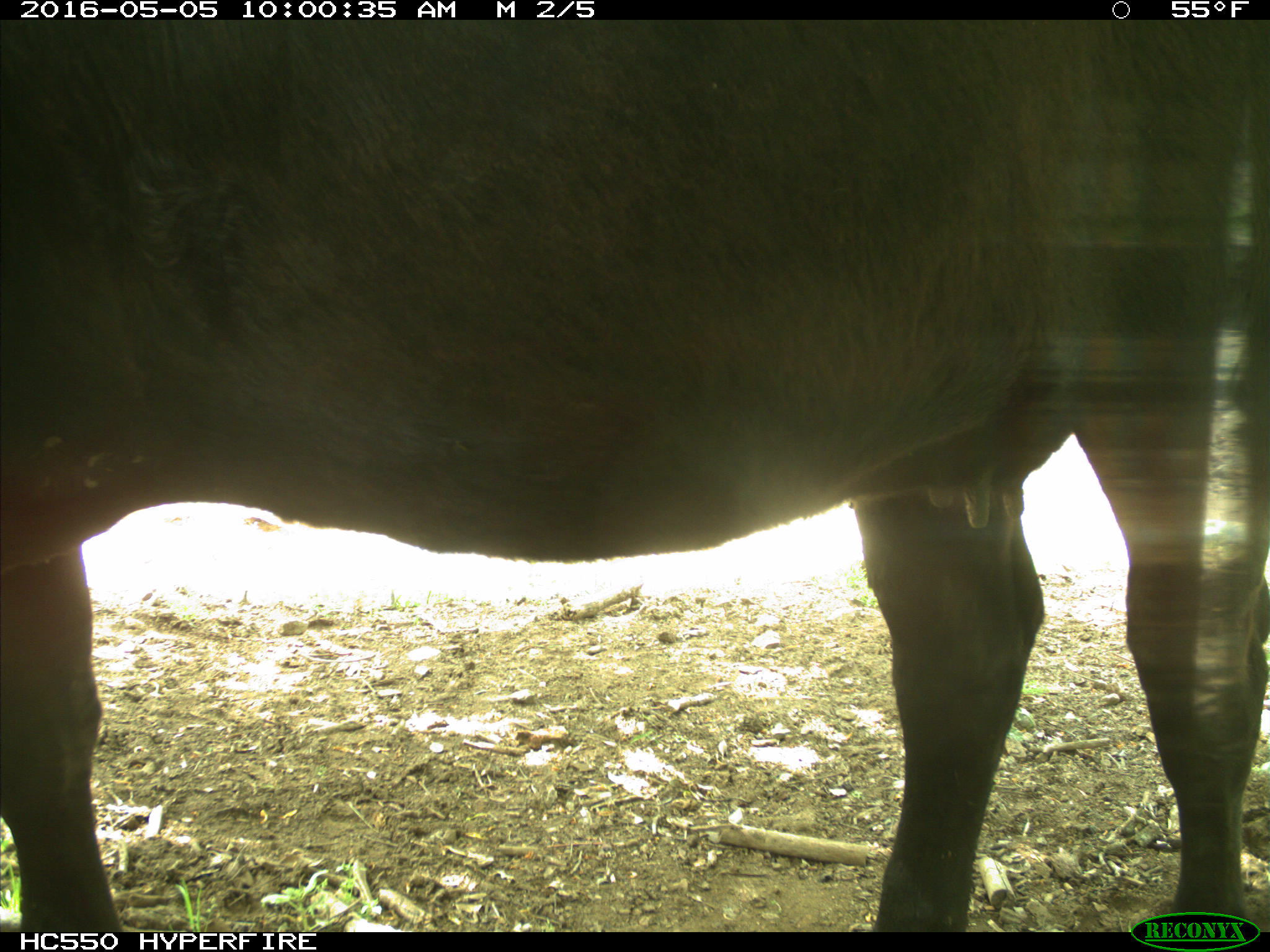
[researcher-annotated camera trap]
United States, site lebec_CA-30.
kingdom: Animalia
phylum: Chordata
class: Mammalia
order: Artiodactyla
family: Bovidae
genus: Bos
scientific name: Bos taurus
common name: domestic cow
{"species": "Bos taurus (domestic cow)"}